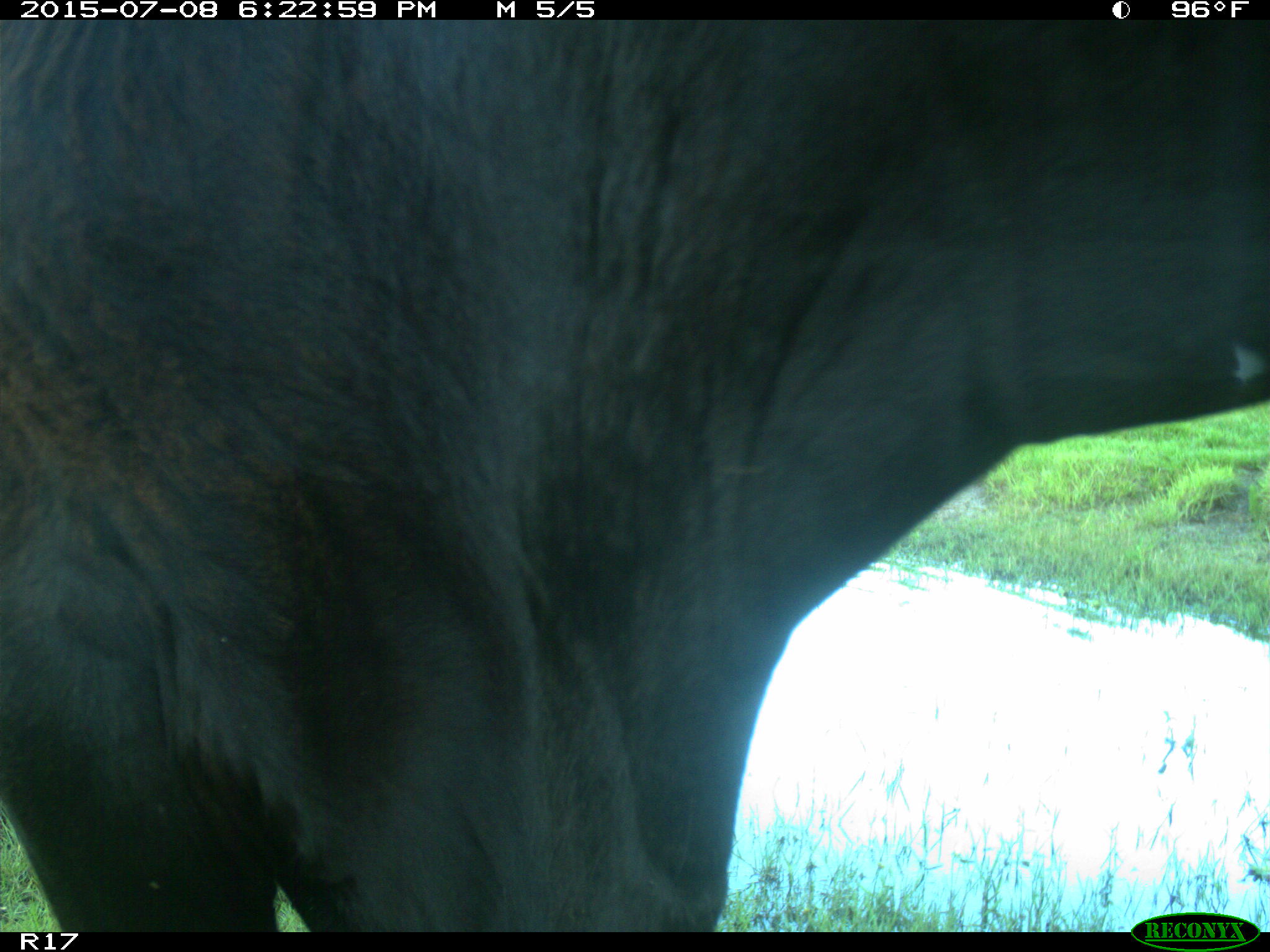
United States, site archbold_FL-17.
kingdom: Animalia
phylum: Chordata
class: Mammalia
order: Artiodactyla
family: Bovidae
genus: Bos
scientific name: Bos taurus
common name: domestic cow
Bos taurus (domestic cow).